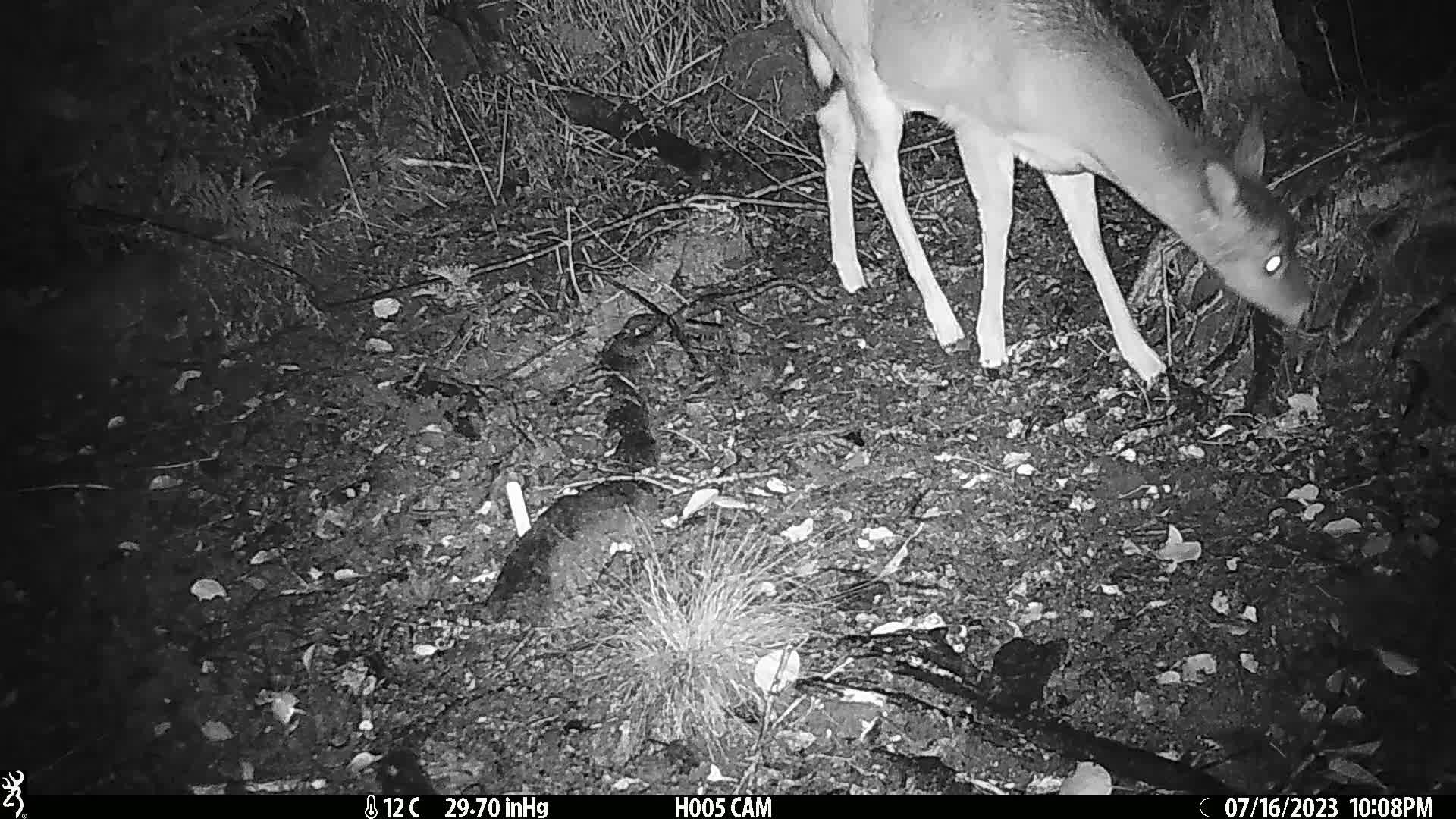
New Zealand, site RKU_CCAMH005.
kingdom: Animalia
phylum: Chordata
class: Mammalia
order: Artiodactyla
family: Cervidae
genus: Odocoileus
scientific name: Odocoileus virginianus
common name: white-tailed deer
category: white tailed deer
White tailed deer (white-tailed deer) (Odocoileus virginianus).